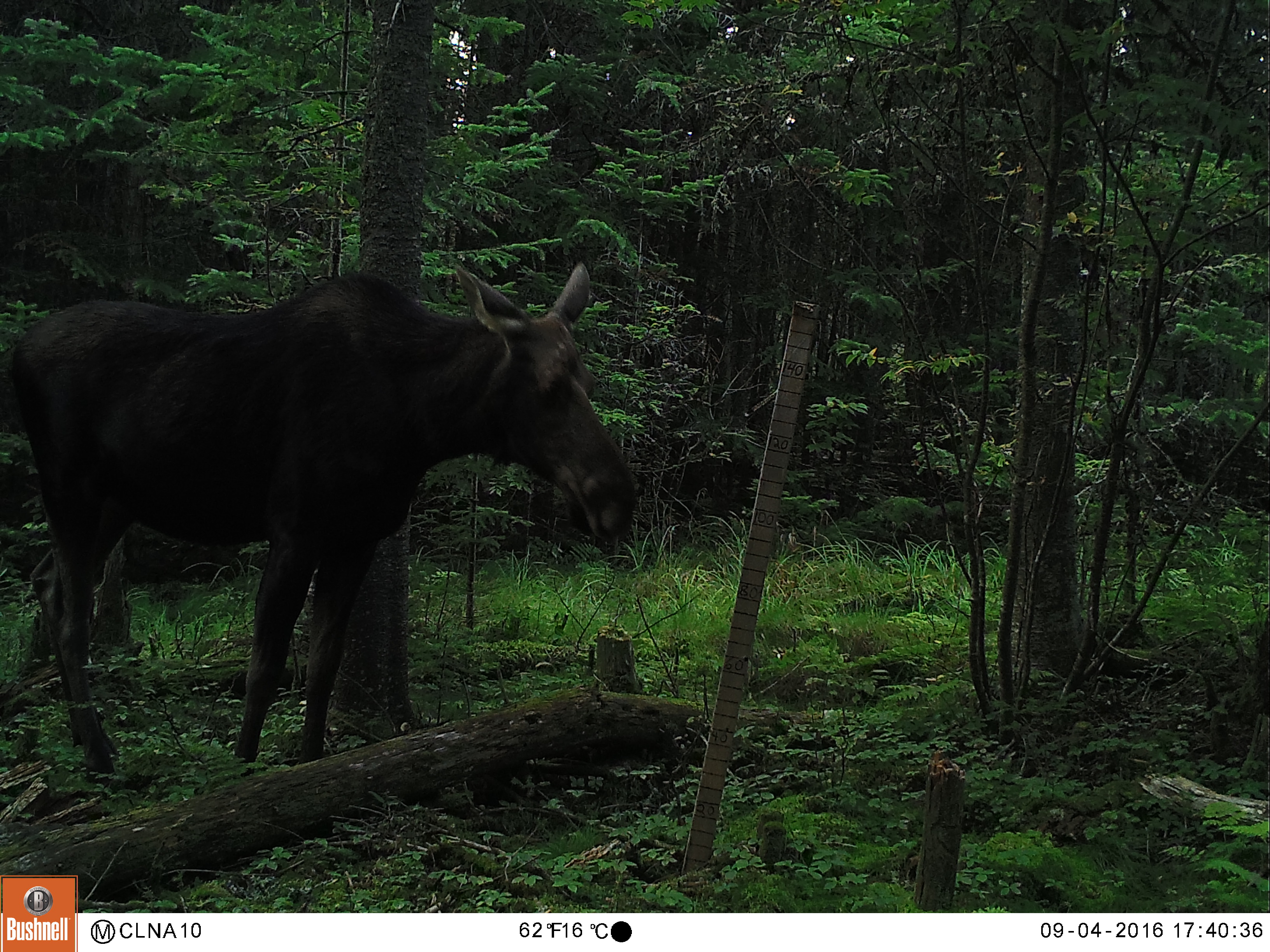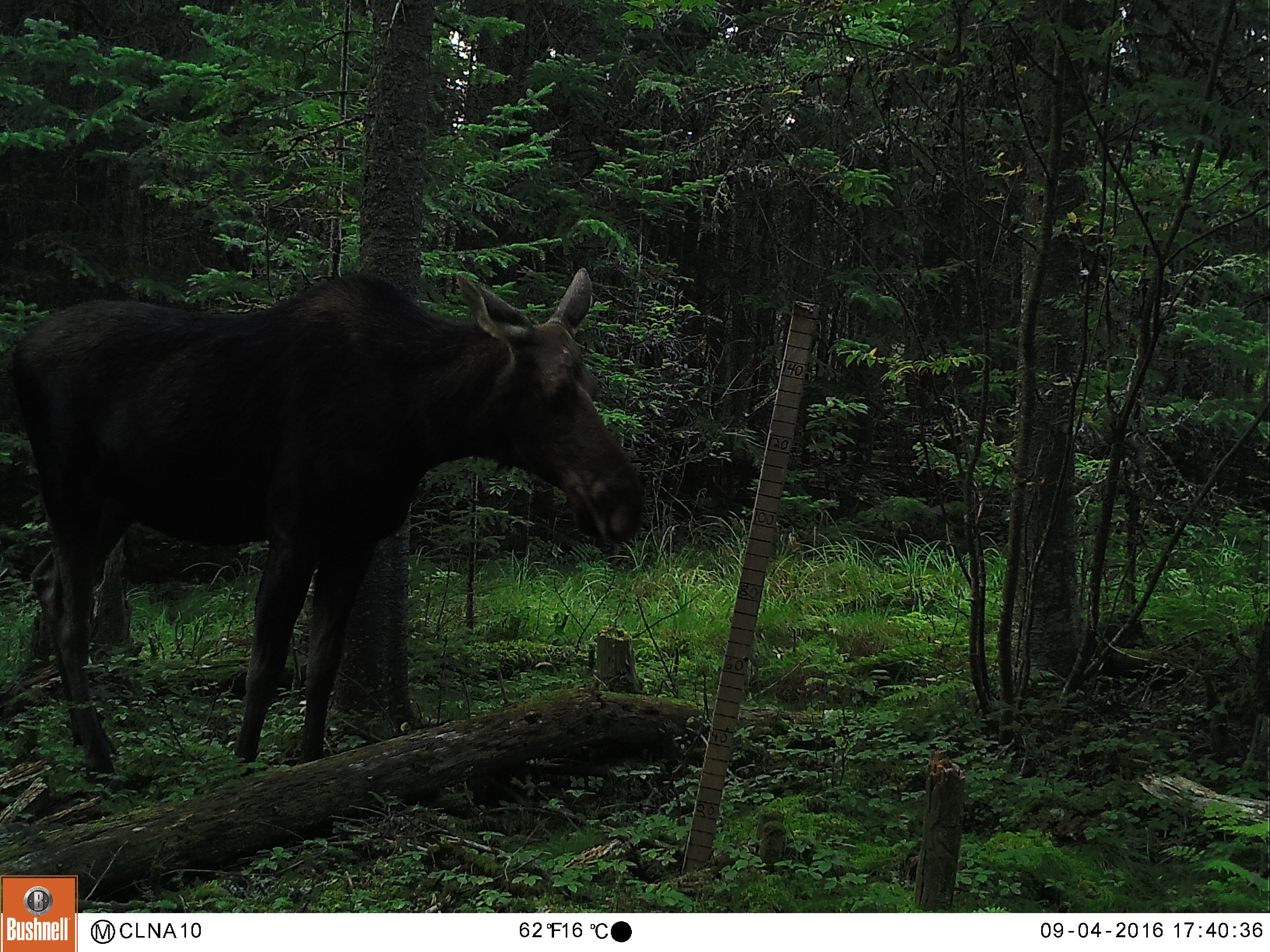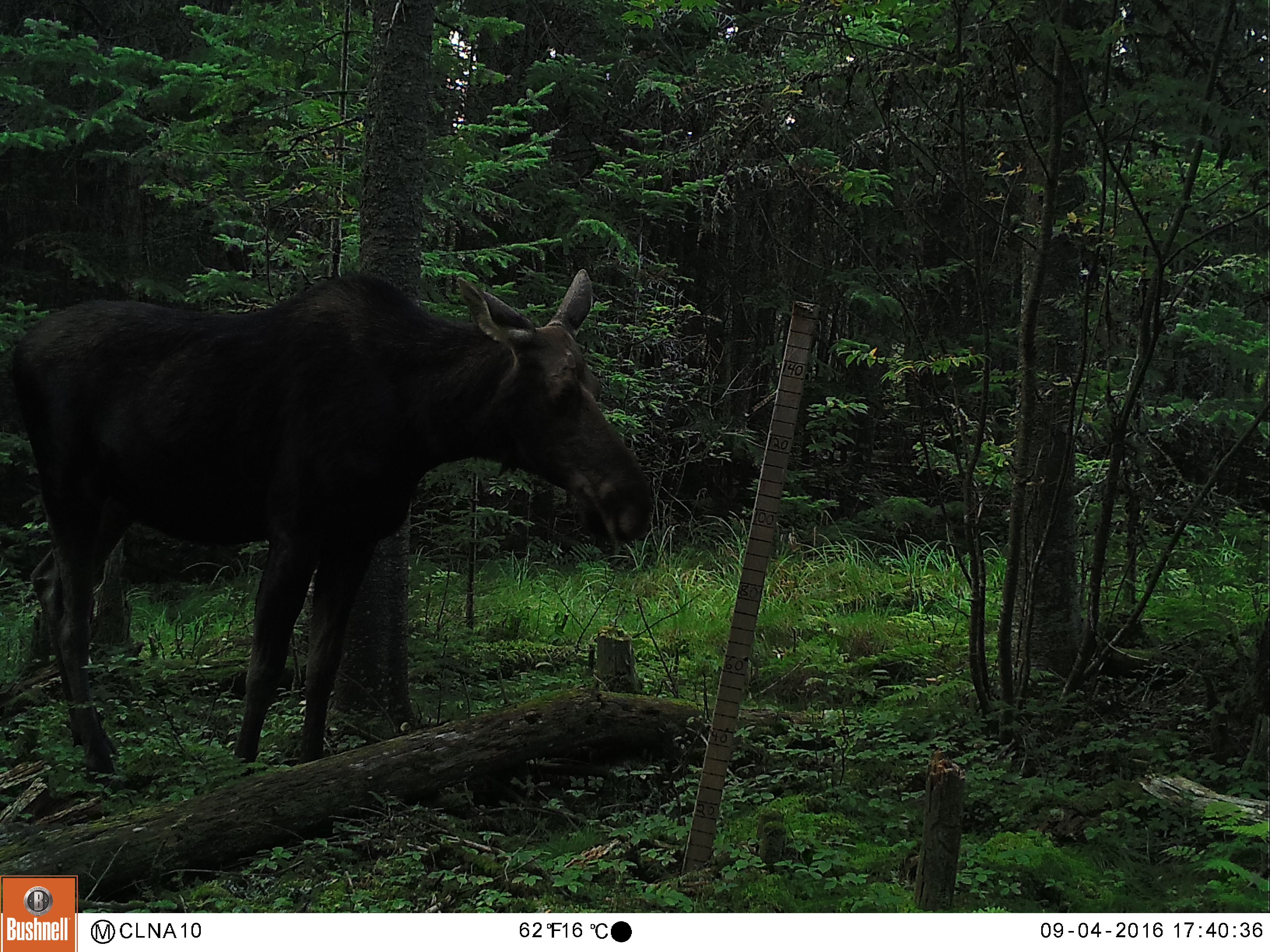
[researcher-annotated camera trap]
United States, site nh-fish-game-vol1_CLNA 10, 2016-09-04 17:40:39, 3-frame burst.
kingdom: Animalia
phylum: Chordata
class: Mammalia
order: Artiodactyla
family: Cervidae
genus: Alces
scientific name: Alces alces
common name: moose